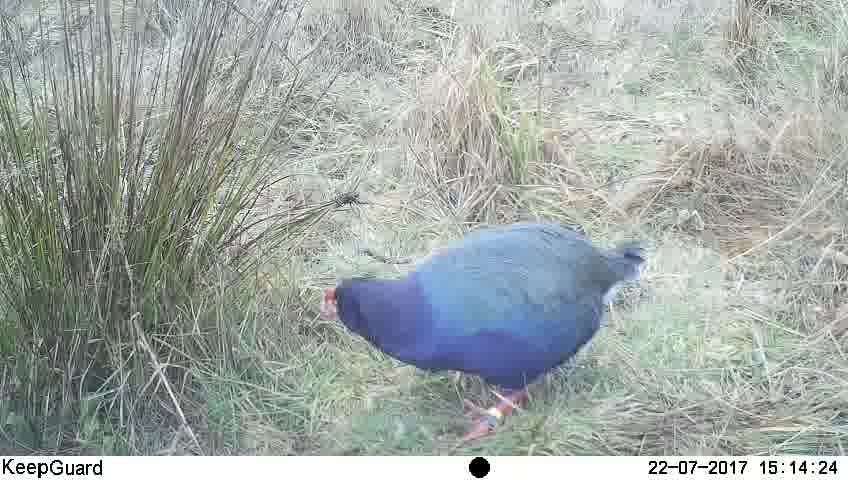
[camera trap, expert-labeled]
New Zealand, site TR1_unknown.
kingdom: Animalia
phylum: Chordata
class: Aves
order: Gruiformes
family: Rallidae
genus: Porphyrio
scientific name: Porphyrio mantelli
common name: takahe